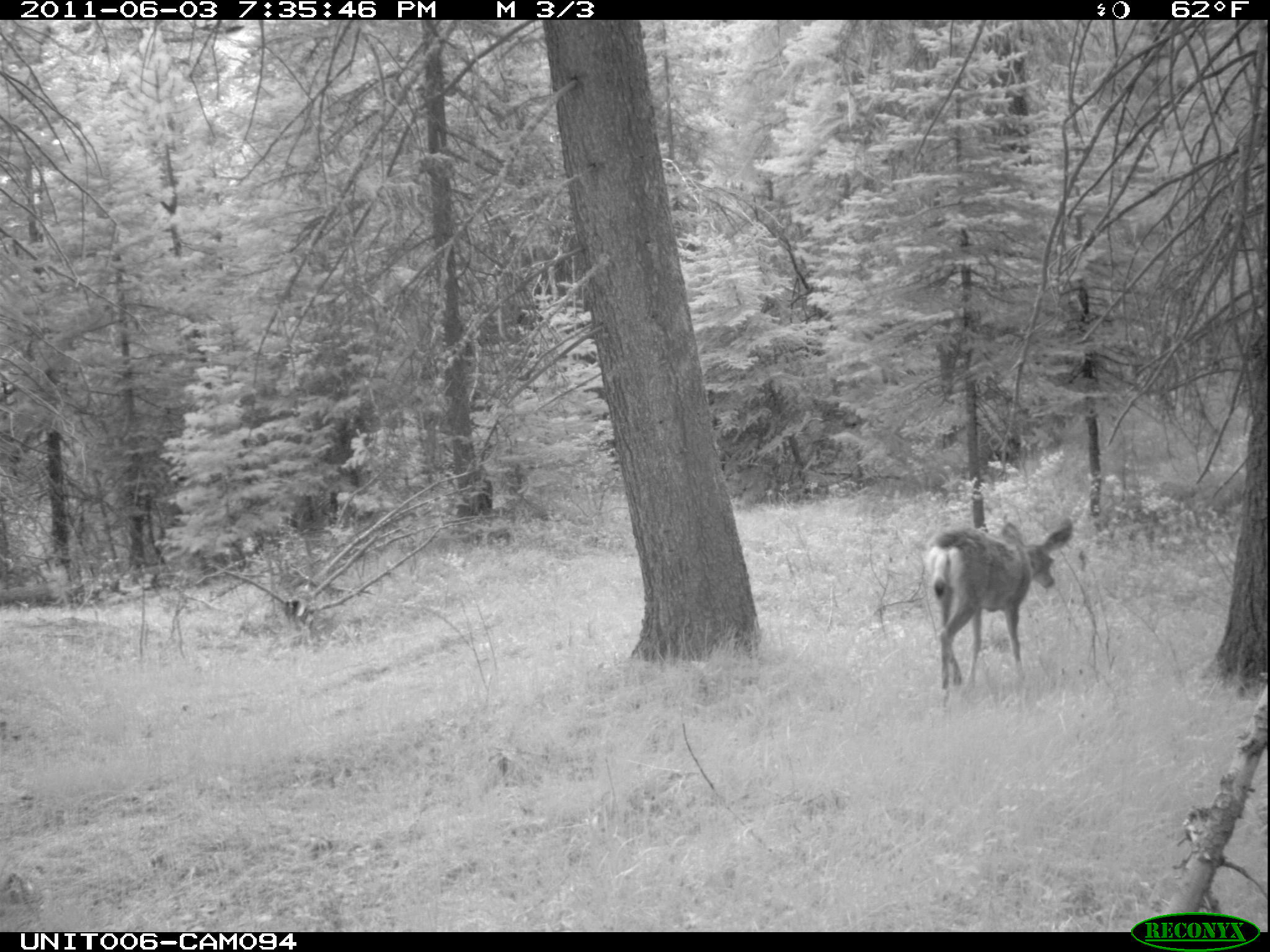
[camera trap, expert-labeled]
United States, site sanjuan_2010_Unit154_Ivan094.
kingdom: Animalia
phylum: Chordata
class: Mammalia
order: Artiodactyla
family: Cervidae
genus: Odocoileus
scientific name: Odocoileus hemionus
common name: mule deer